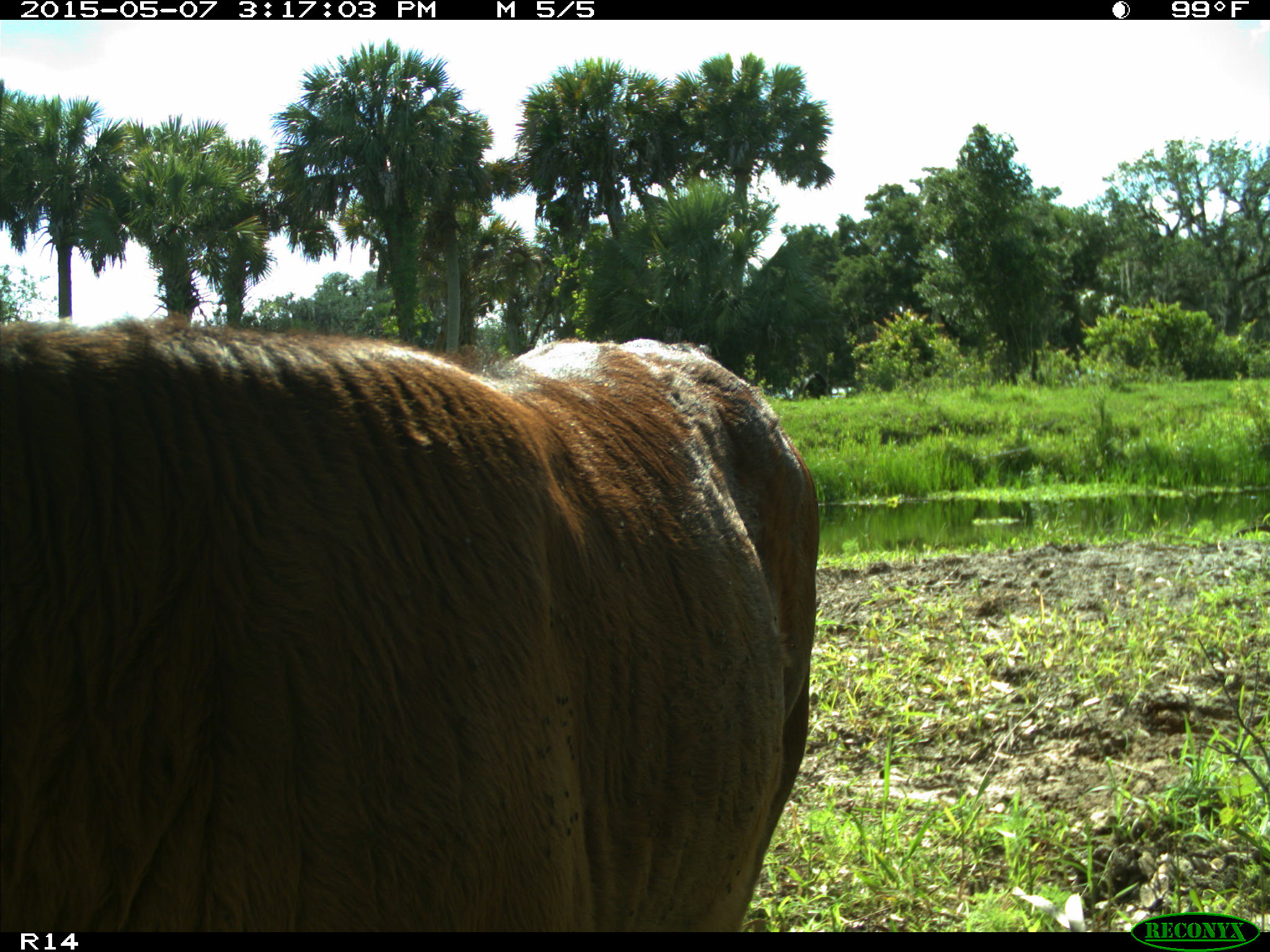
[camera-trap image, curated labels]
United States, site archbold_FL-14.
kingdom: Animalia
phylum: Chordata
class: Mammalia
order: Artiodactyla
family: Bovidae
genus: Bos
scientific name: Bos taurus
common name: domestic cow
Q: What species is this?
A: Bos taurus (domestic cow).